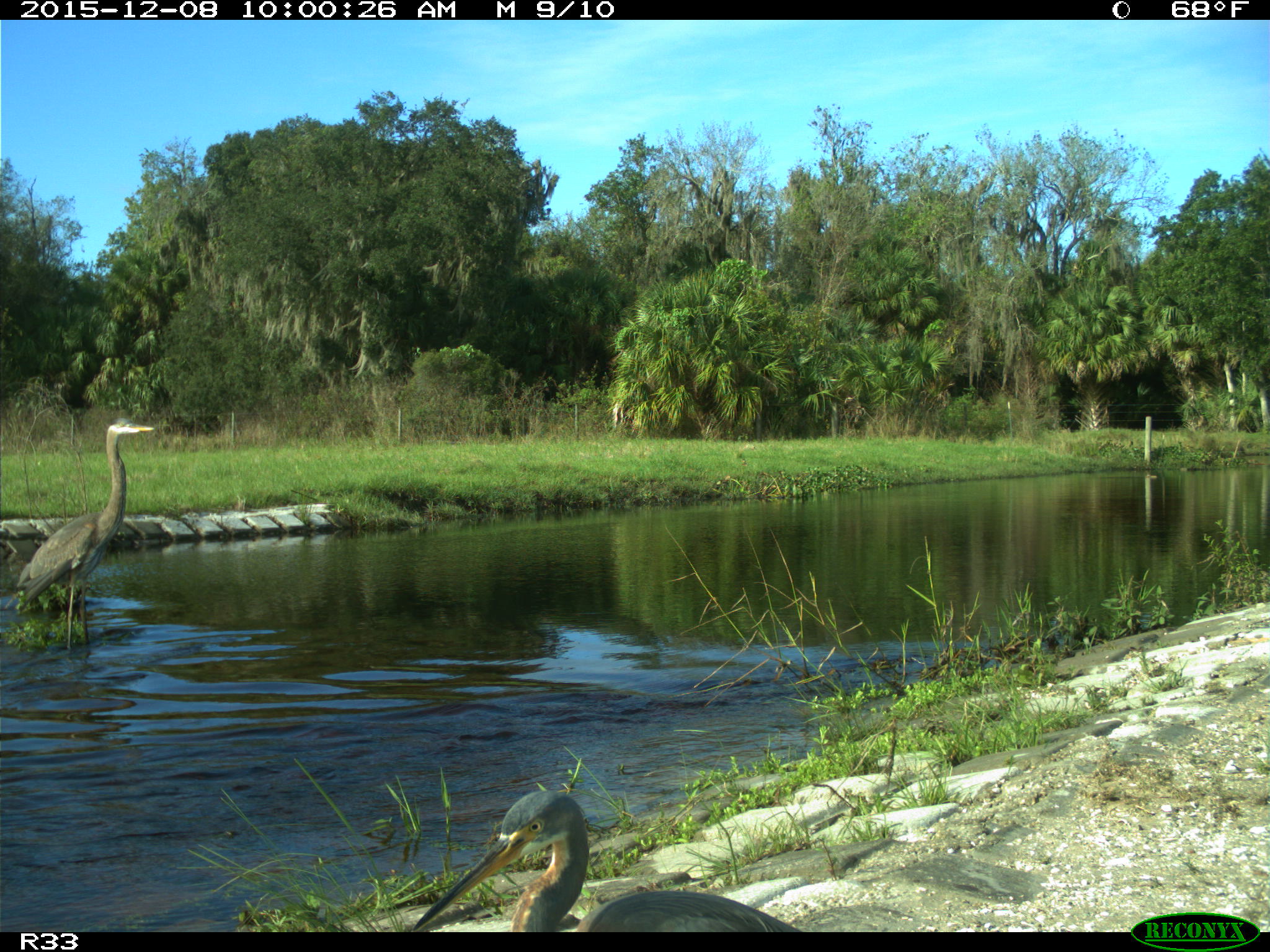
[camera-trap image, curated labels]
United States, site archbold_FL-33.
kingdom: Animalia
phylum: Chordata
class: Aves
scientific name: Aves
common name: birds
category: unidentified bird